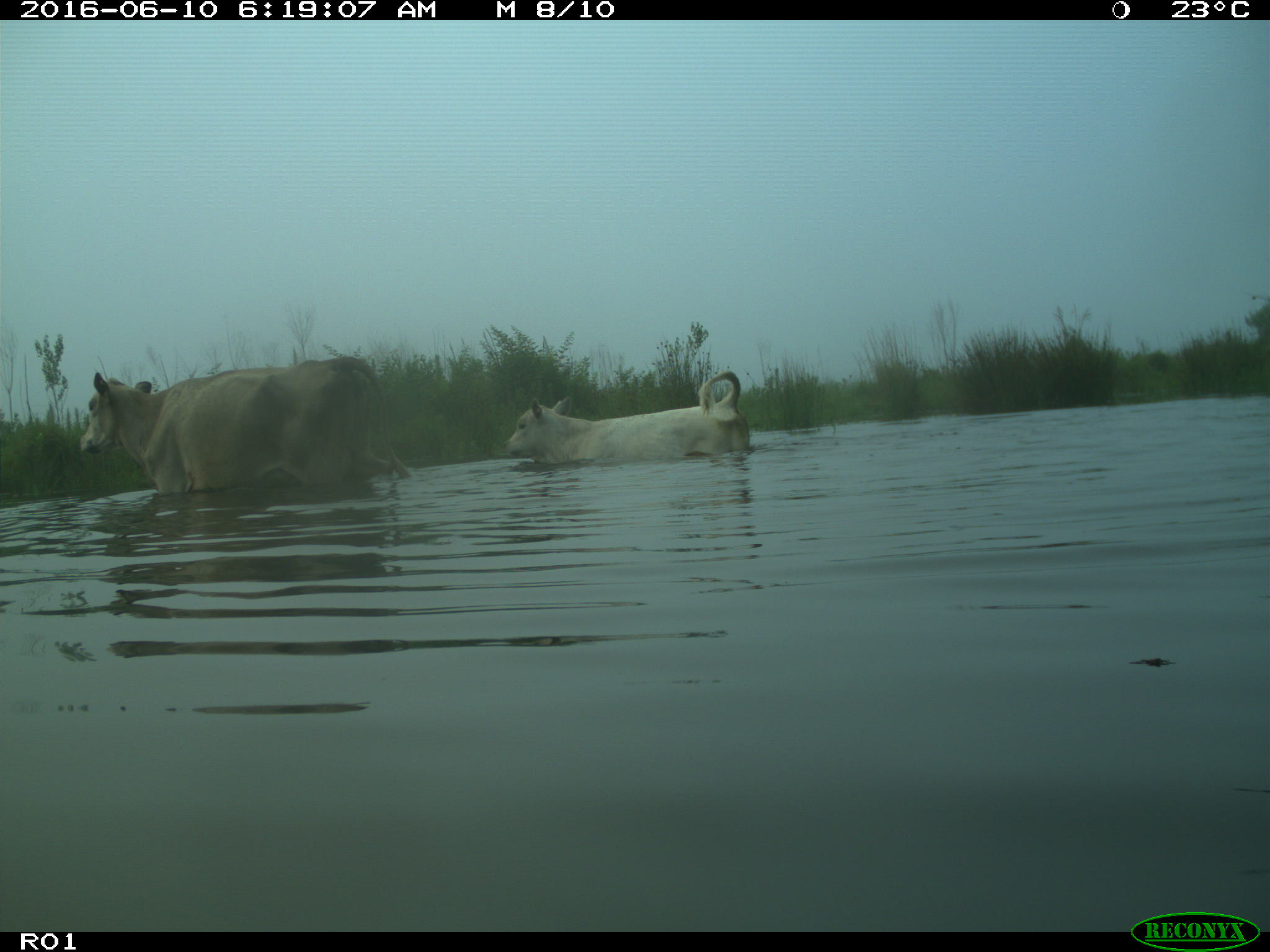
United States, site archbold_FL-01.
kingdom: Animalia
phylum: Chordata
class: Mammalia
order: Artiodactyla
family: Bovidae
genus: Bos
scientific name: Bos taurus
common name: domestic cow